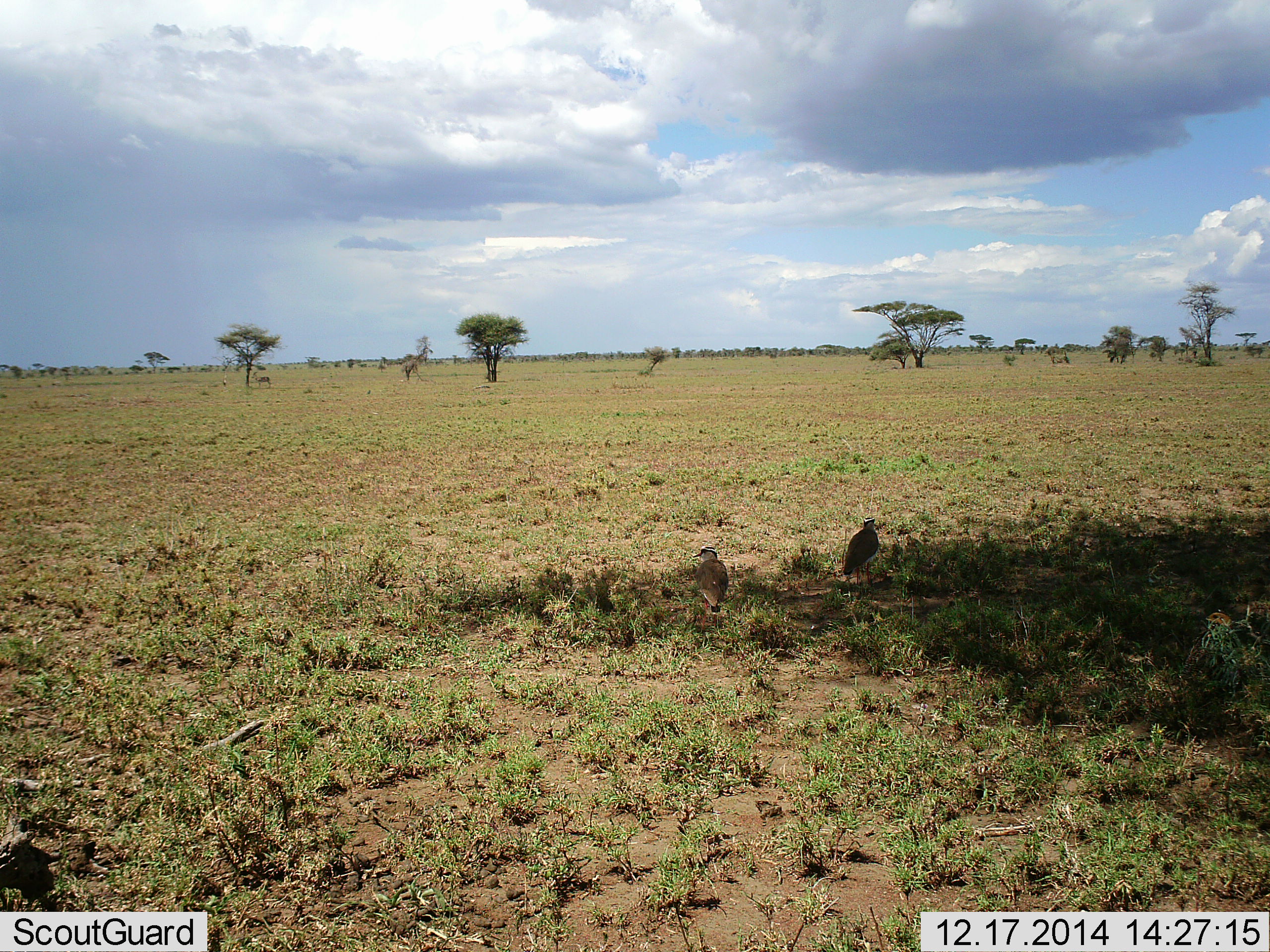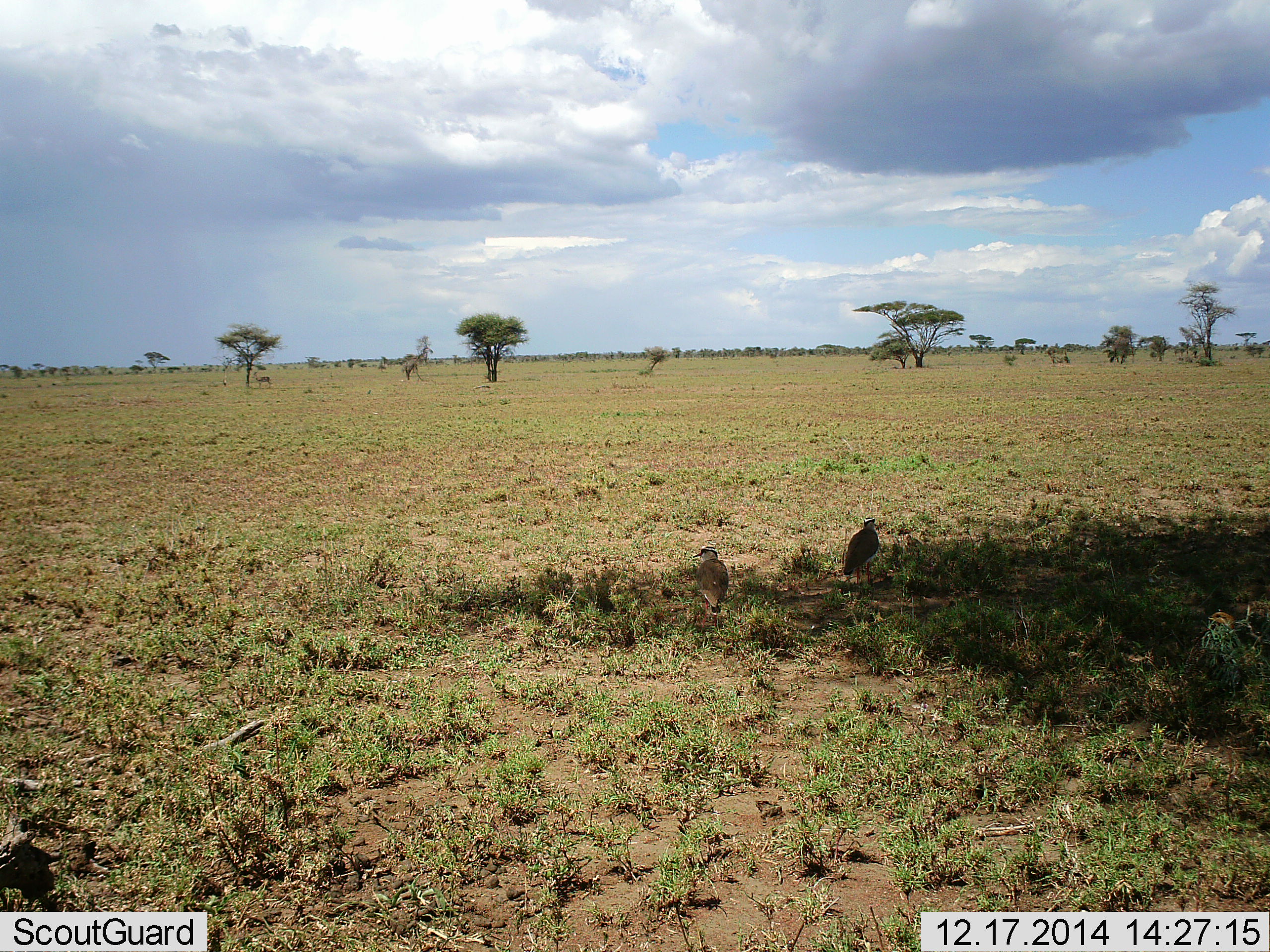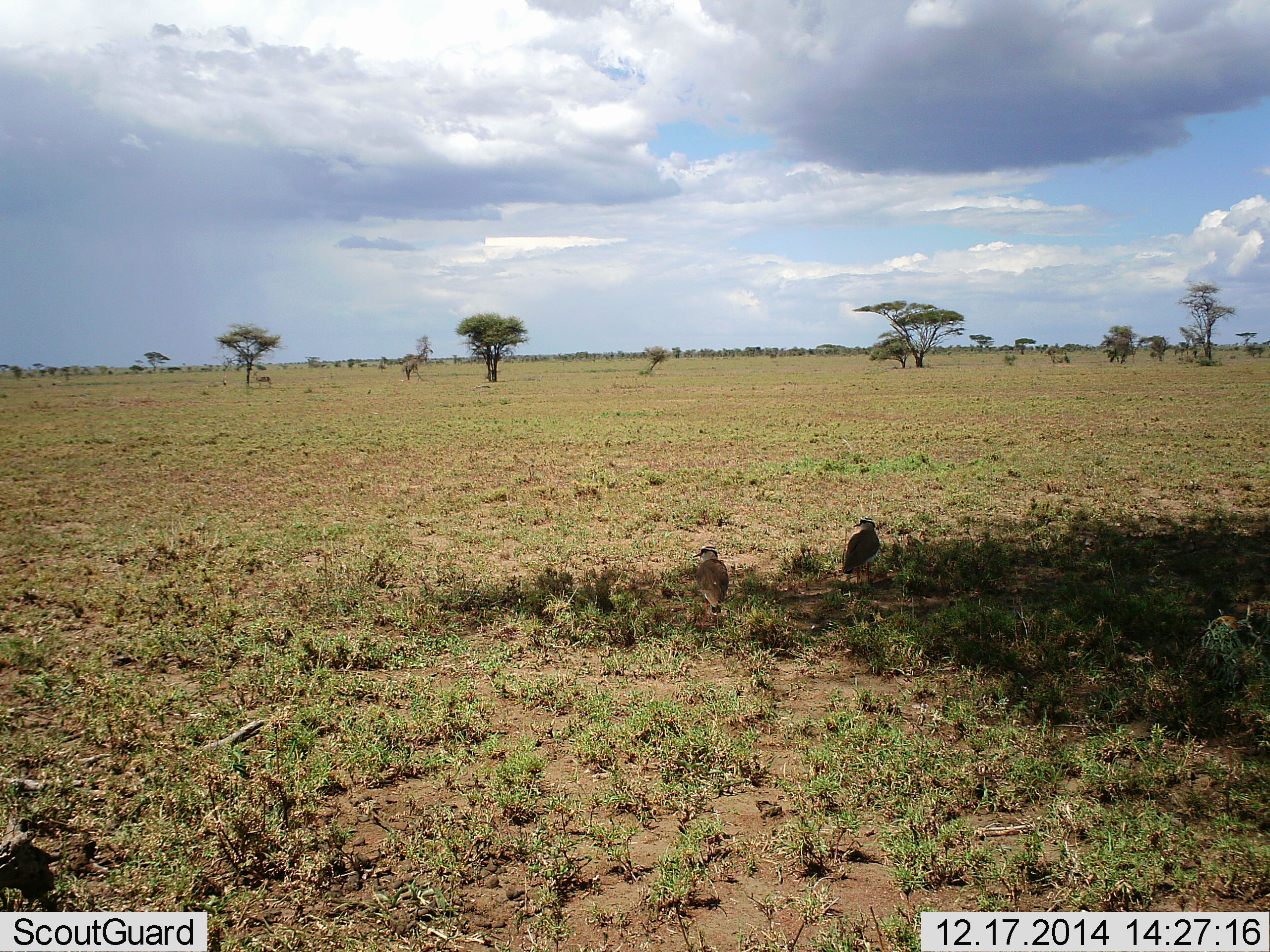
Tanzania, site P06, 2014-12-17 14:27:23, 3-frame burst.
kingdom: Animalia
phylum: Chordata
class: Aves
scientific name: Aves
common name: bird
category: otherbird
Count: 2.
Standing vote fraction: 100%.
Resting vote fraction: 9%.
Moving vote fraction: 0%.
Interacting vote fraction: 0%.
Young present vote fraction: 0%.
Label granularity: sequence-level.